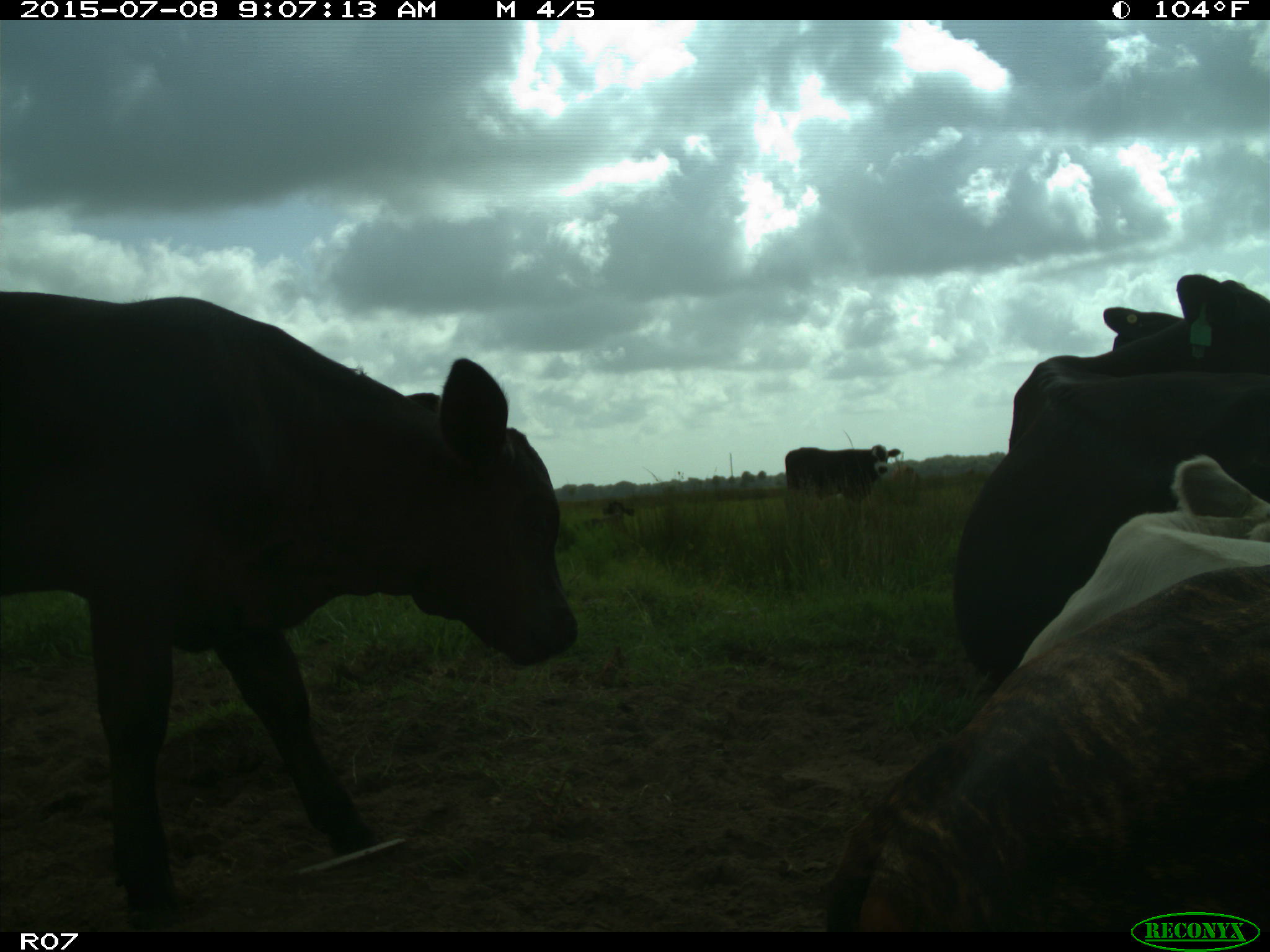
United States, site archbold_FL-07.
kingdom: Animalia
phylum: Chordata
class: Mammalia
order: Artiodactyla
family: Bovidae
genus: Bos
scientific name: Bos taurus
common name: domestic cow